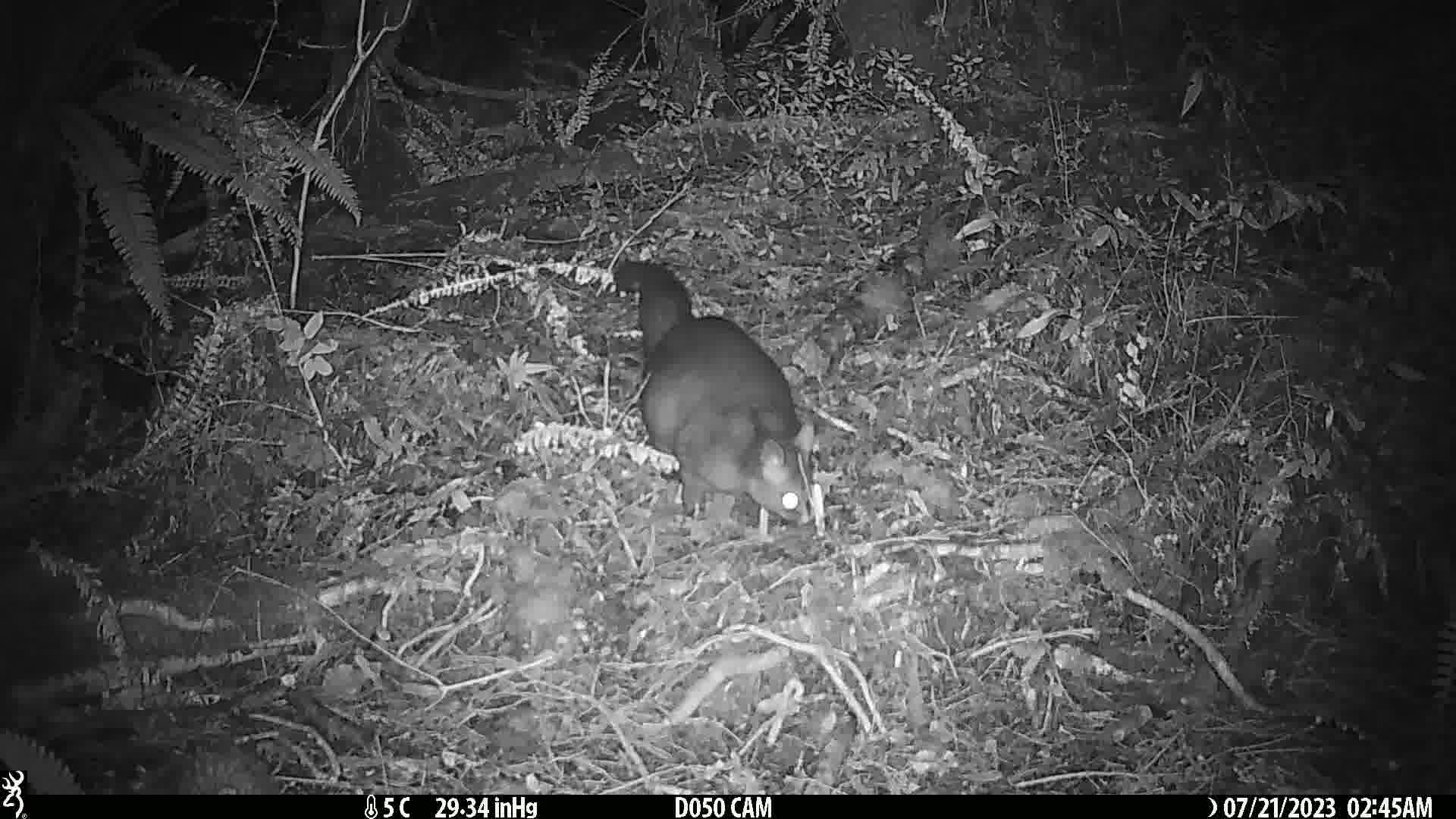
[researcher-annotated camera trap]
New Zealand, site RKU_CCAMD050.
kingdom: Animalia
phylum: Chordata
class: Mammalia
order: Diprotodontia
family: Phalangeridae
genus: Trichosurus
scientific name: Trichosurus vulpecula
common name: common brushtail possum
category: possum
Possum (common brushtail possum) (Trichosurus vulpecula).